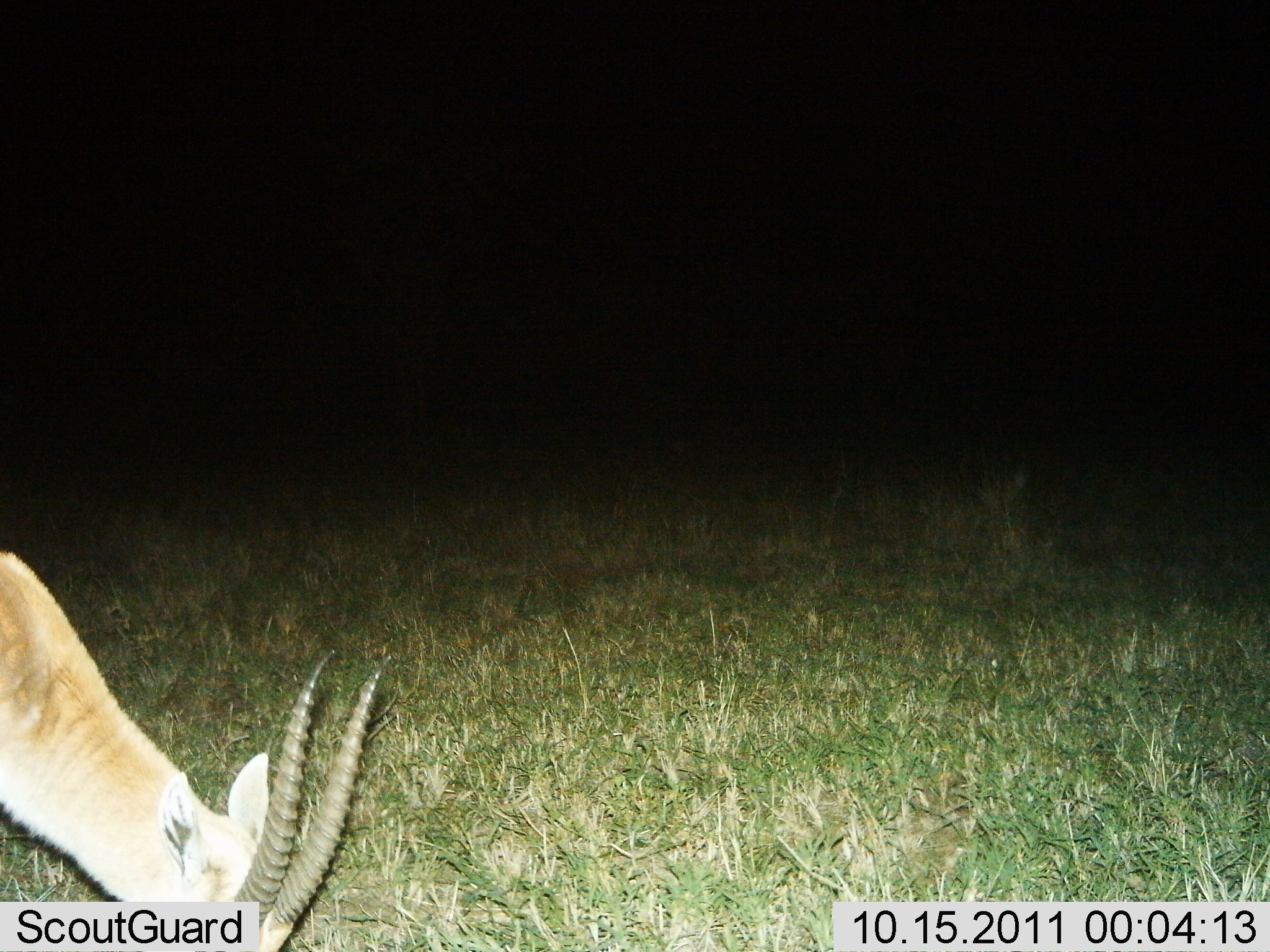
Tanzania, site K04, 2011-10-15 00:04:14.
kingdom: Animalia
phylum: Chordata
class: Mammalia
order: Artiodactyla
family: Bovidae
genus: Eudorcas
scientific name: Eudorcas thomsonii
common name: thomson's gazelle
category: gazellethomsons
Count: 1.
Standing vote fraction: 31%.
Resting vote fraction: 0%.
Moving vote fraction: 0%.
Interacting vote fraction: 0%.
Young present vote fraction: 0%.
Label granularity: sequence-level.